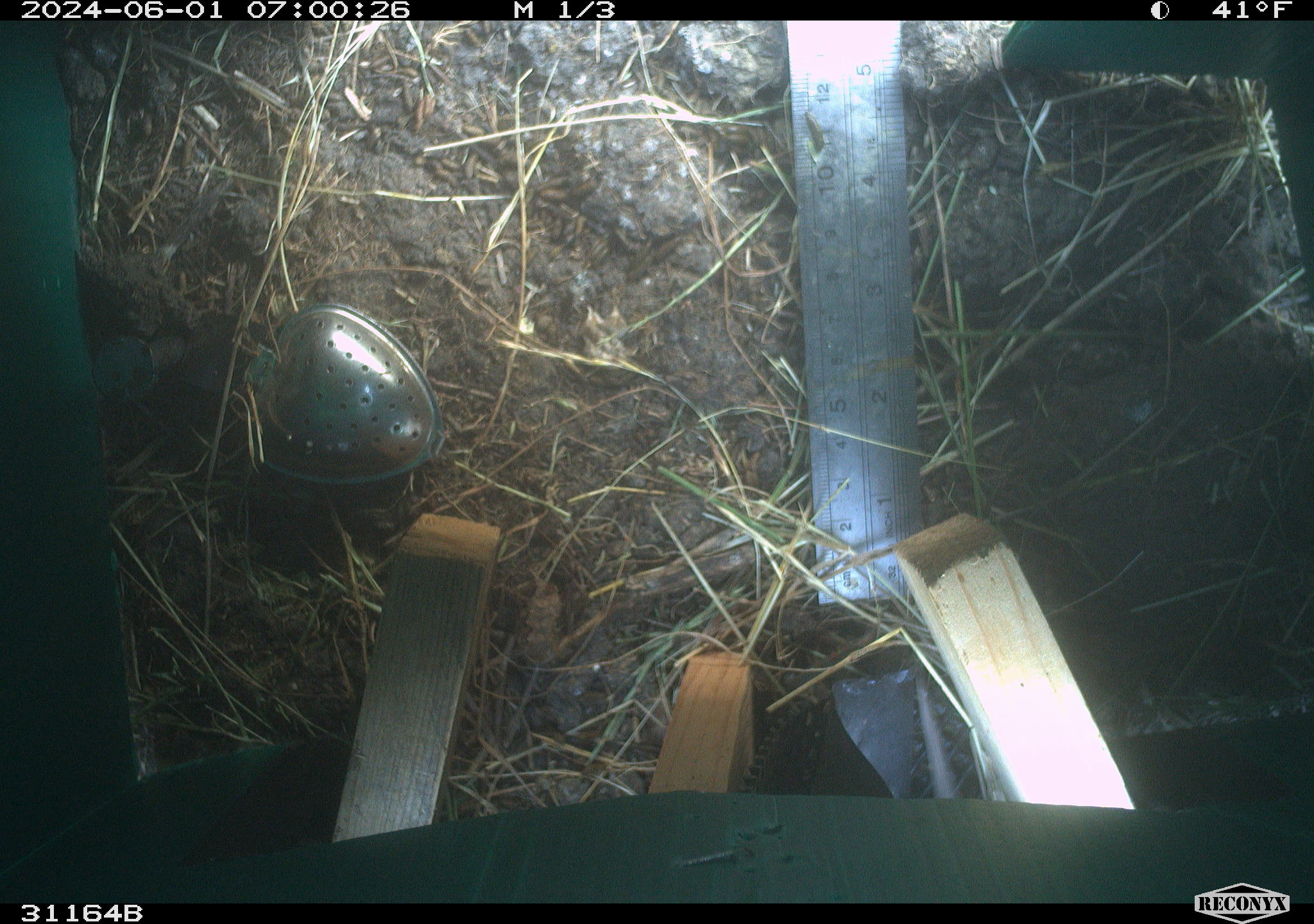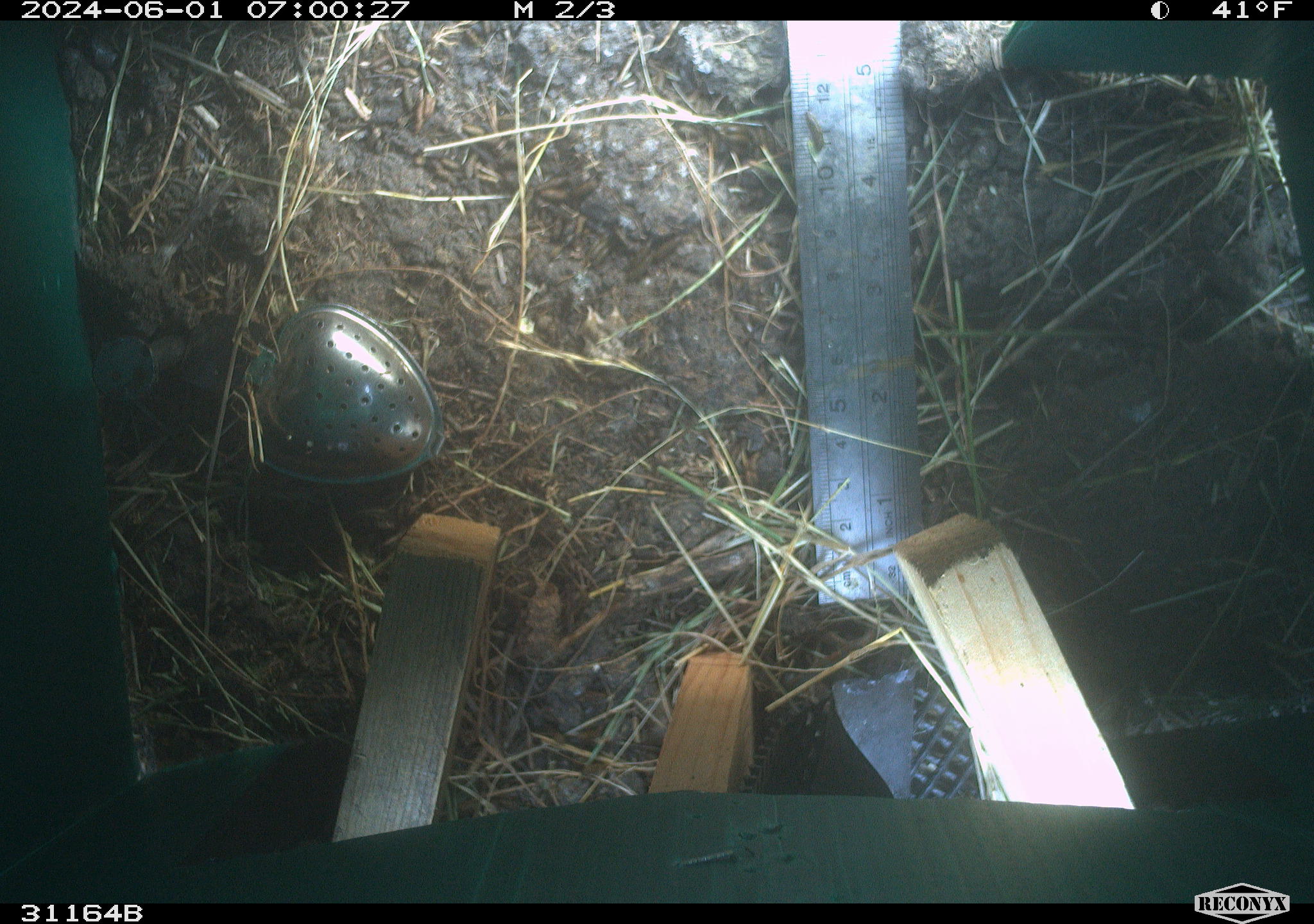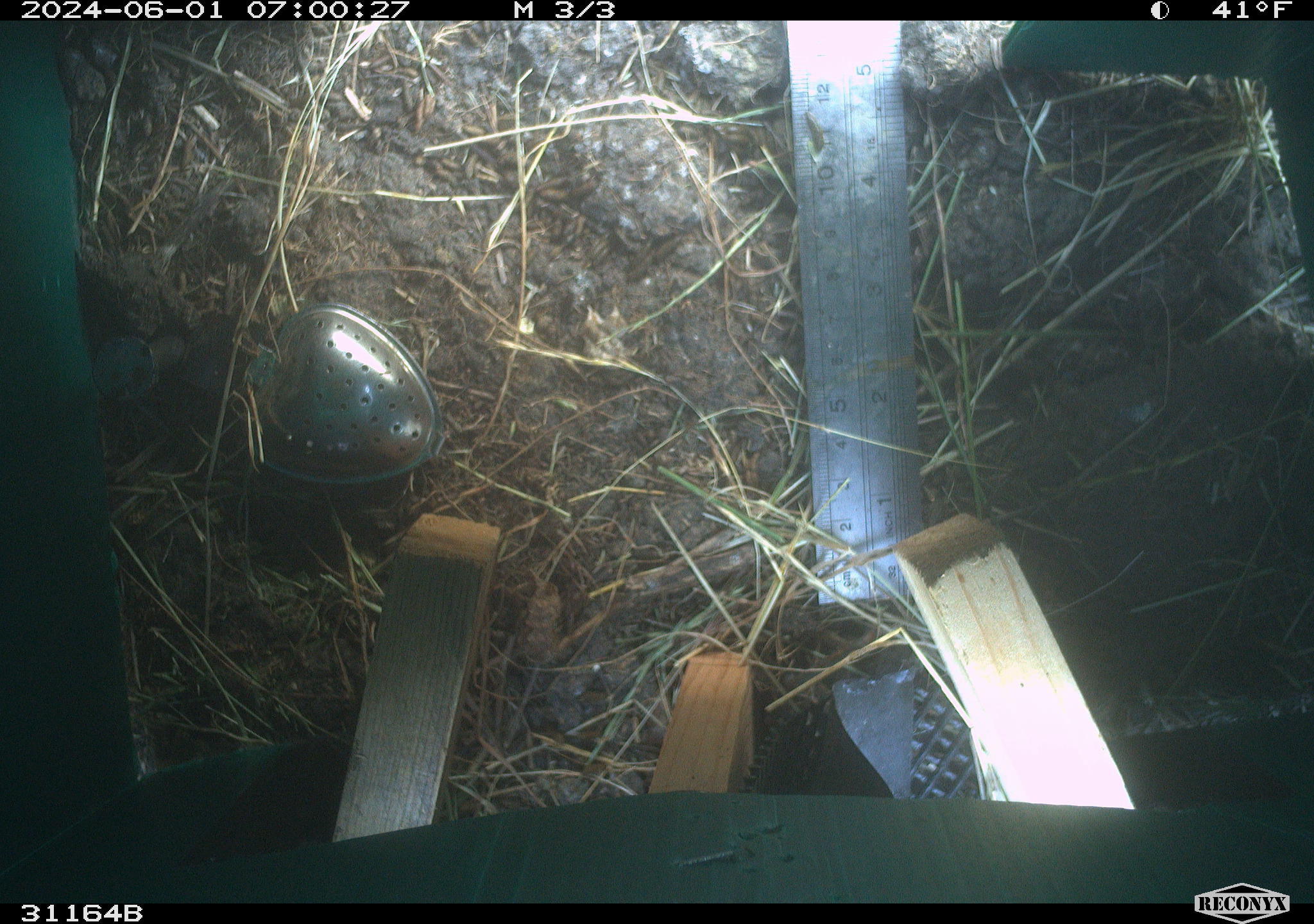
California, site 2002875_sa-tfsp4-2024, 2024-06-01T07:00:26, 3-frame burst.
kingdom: Animalia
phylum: Chordata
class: Mammalia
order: Rodentia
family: Cricetidae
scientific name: Arvicolinae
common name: voles, lemmings, and muskrats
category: arvicolinae subfamily